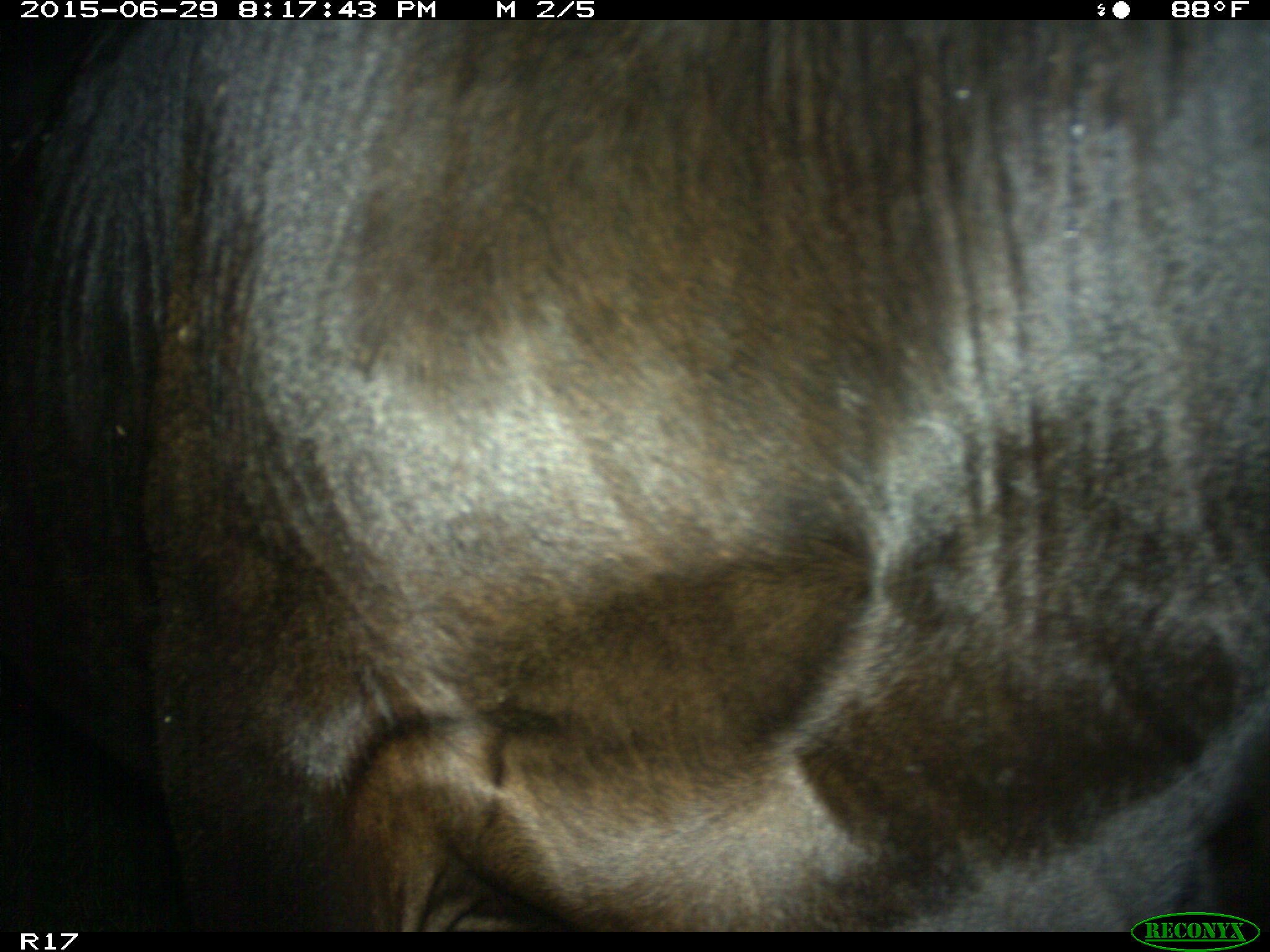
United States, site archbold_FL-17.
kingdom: Animalia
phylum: Chordata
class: Mammalia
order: Artiodactyla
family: Bovidae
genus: Bos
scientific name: Bos taurus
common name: domestic cow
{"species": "Bos taurus (domestic cow)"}